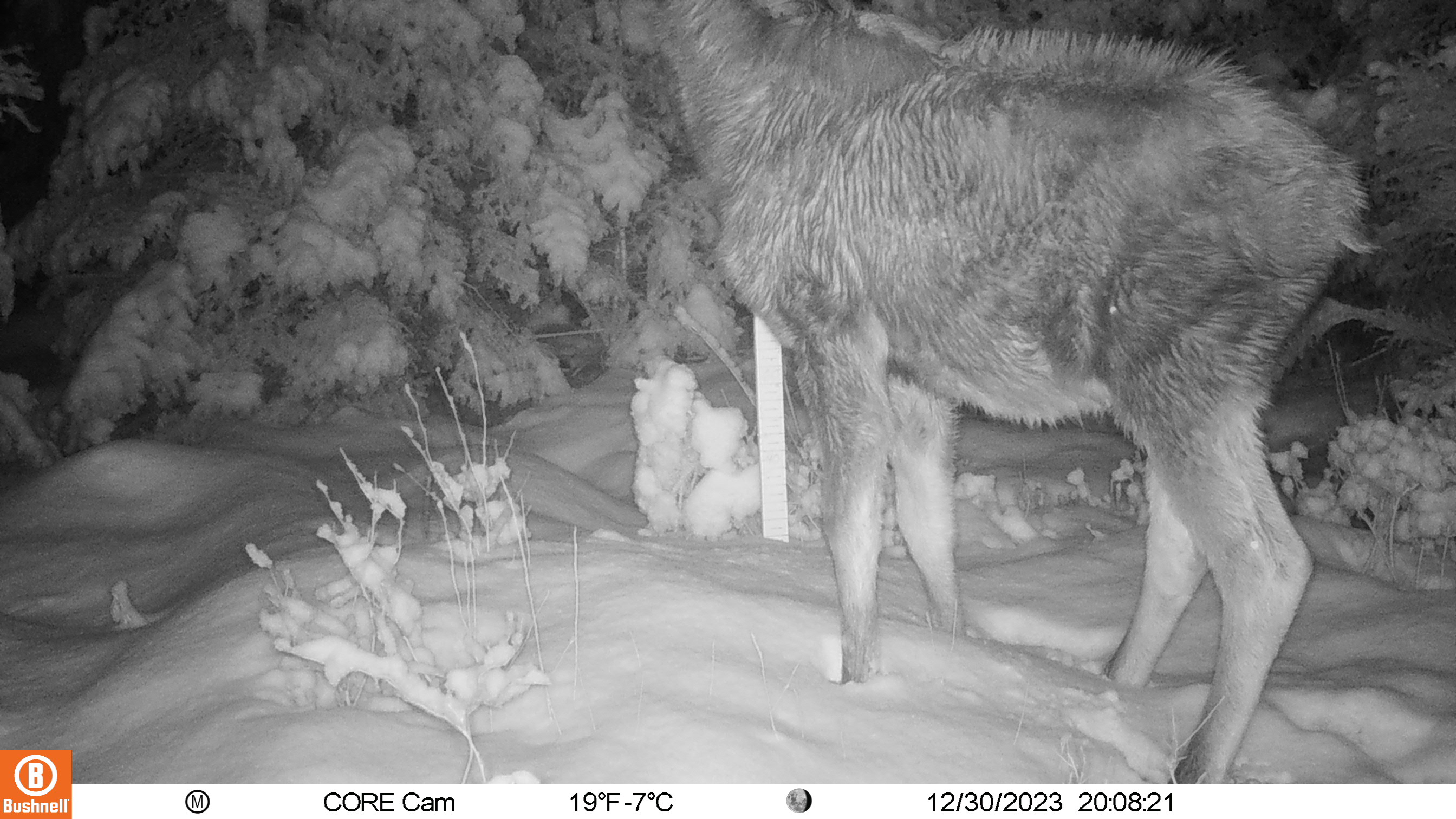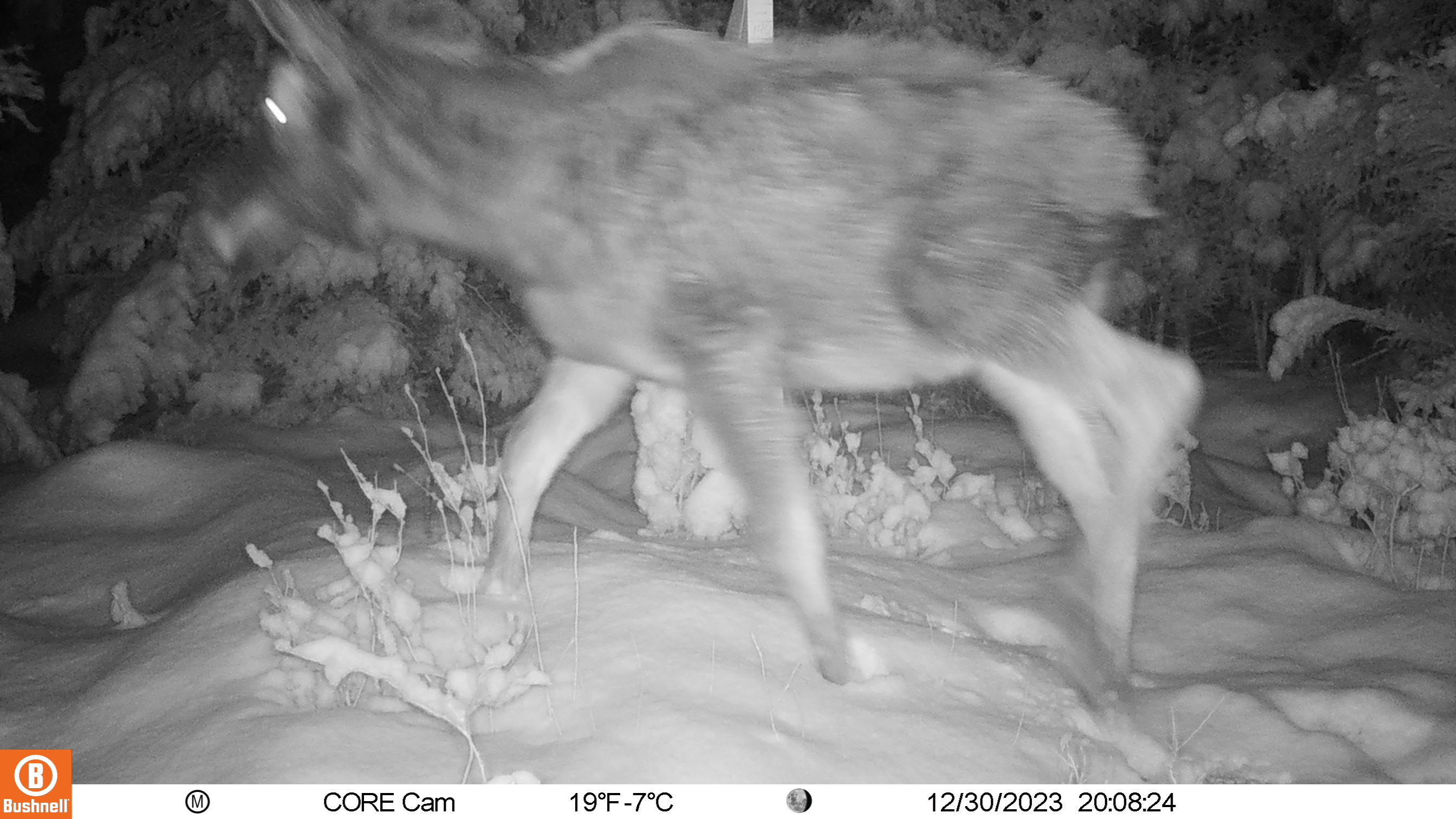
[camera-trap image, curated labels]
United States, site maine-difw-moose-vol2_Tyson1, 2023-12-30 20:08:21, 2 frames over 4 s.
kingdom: Animalia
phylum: Chordata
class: Mammalia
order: Artiodactyla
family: Cervidae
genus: Alces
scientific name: Alces alces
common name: moose